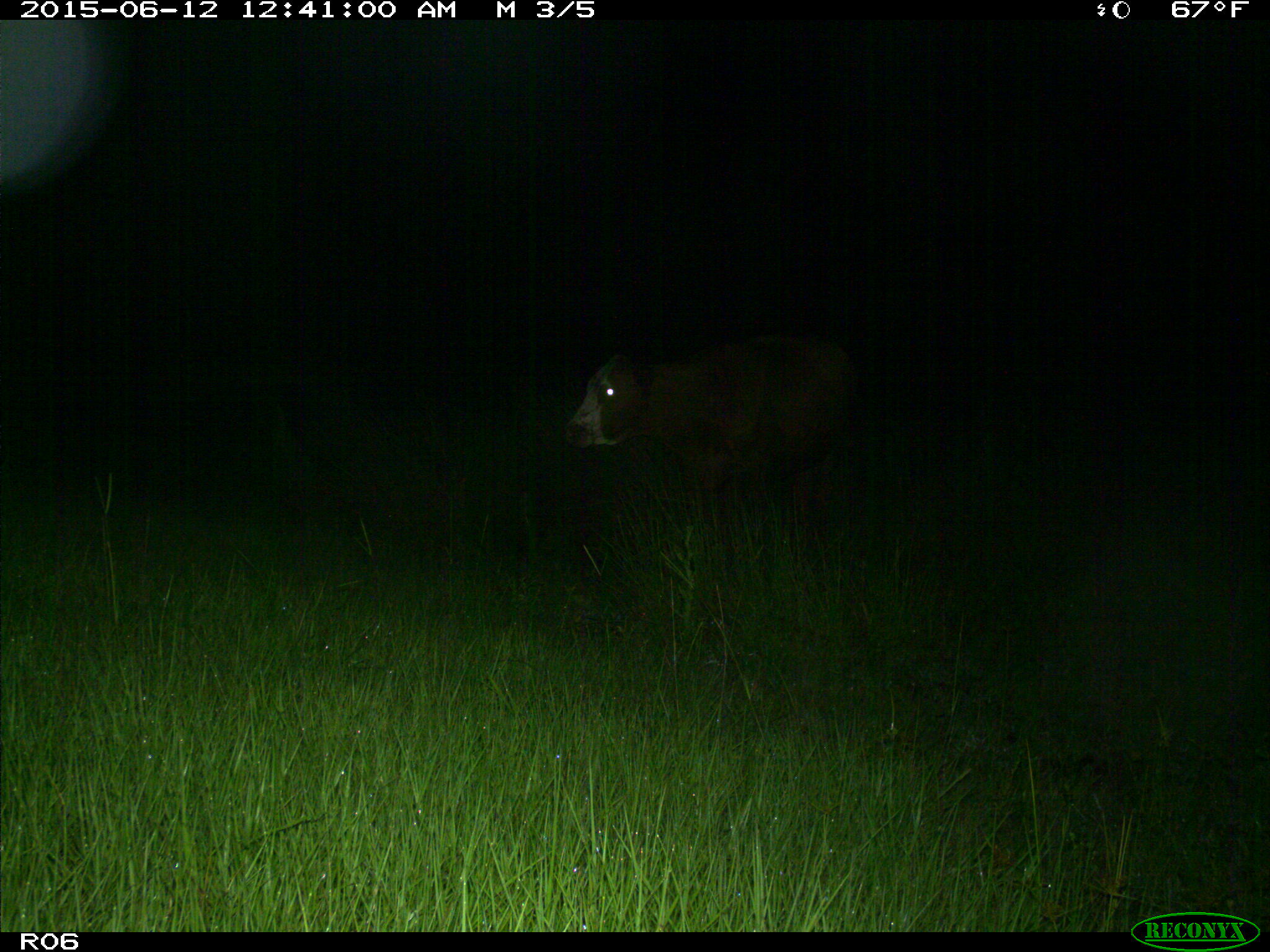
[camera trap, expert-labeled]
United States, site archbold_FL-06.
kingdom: Animalia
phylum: Chordata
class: Mammalia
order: Artiodactyla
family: Bovidae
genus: Bos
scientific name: Bos taurus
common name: domestic cow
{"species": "Bos taurus (domestic cow)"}